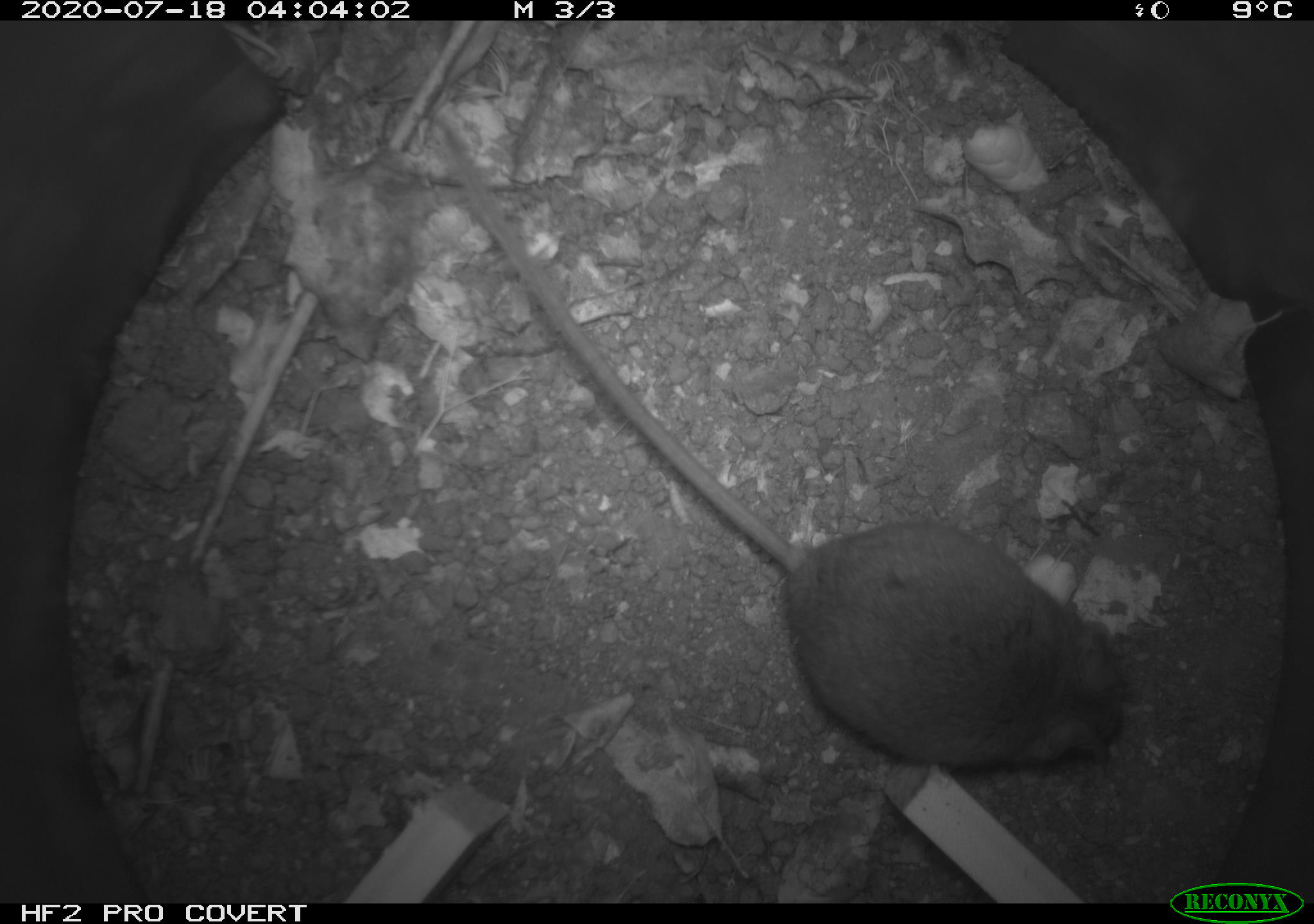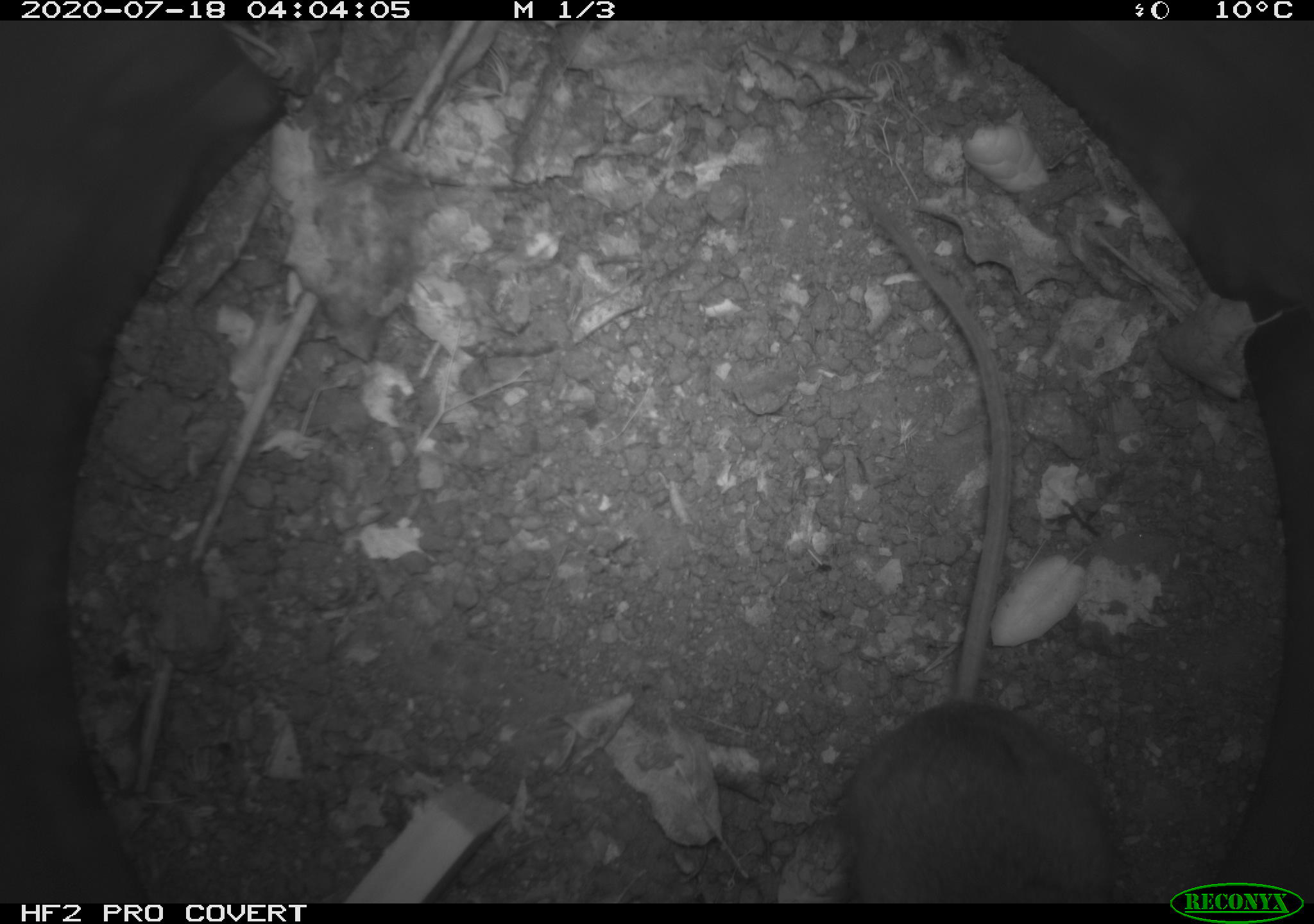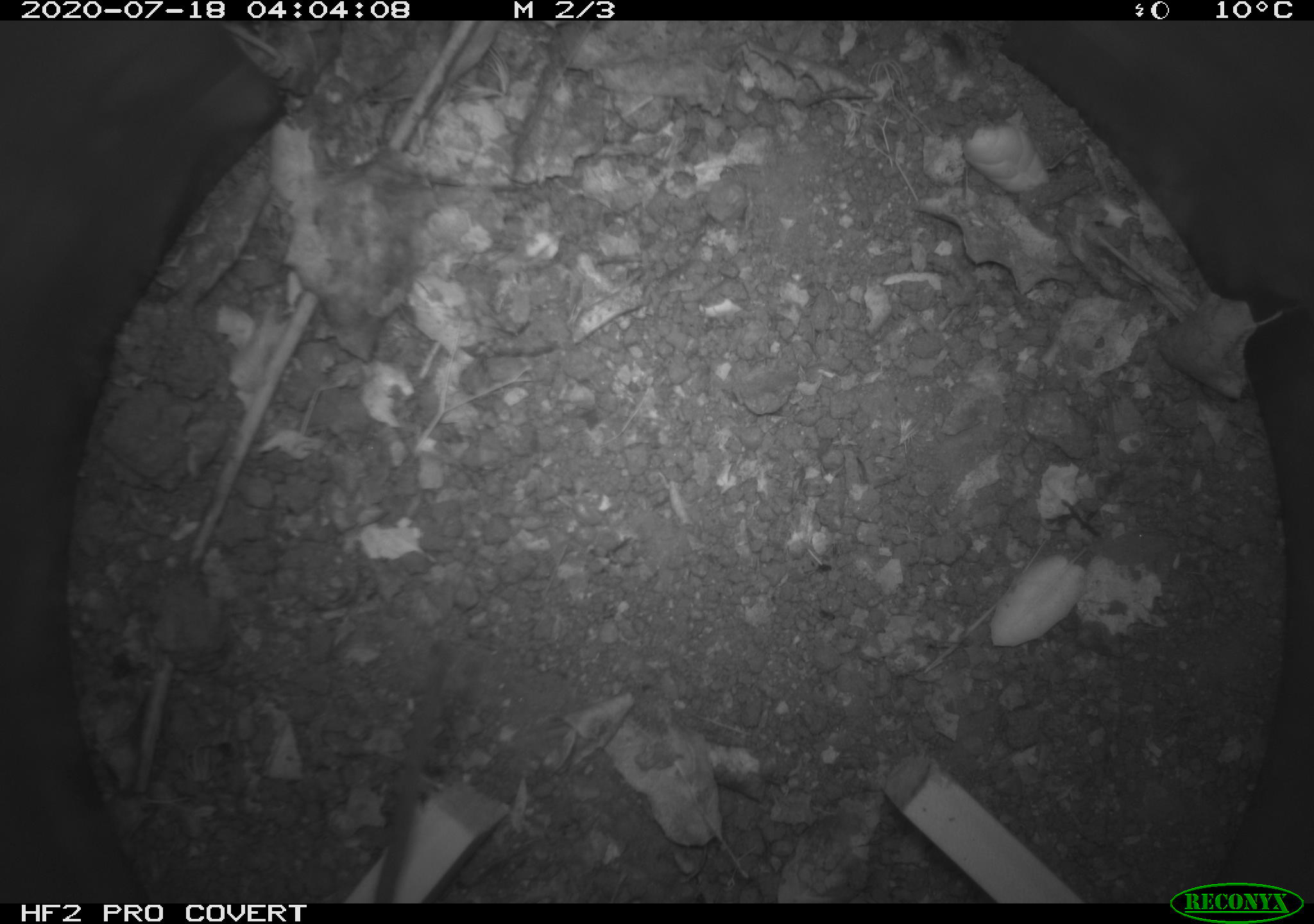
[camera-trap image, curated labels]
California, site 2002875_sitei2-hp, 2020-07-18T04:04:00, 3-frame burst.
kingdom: Animalia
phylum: Chordata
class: Mammalia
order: Rodentia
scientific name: Rodentia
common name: rodent